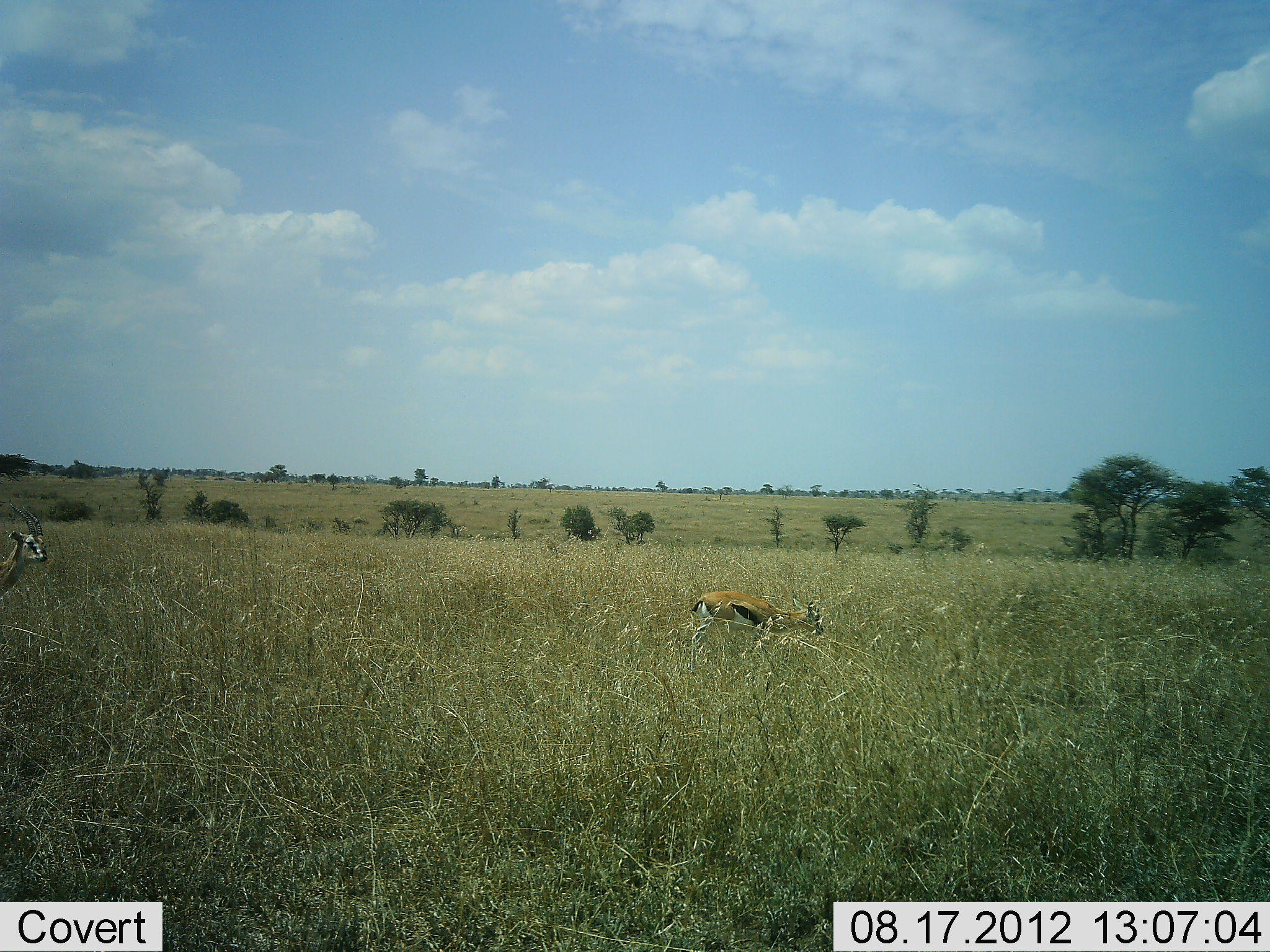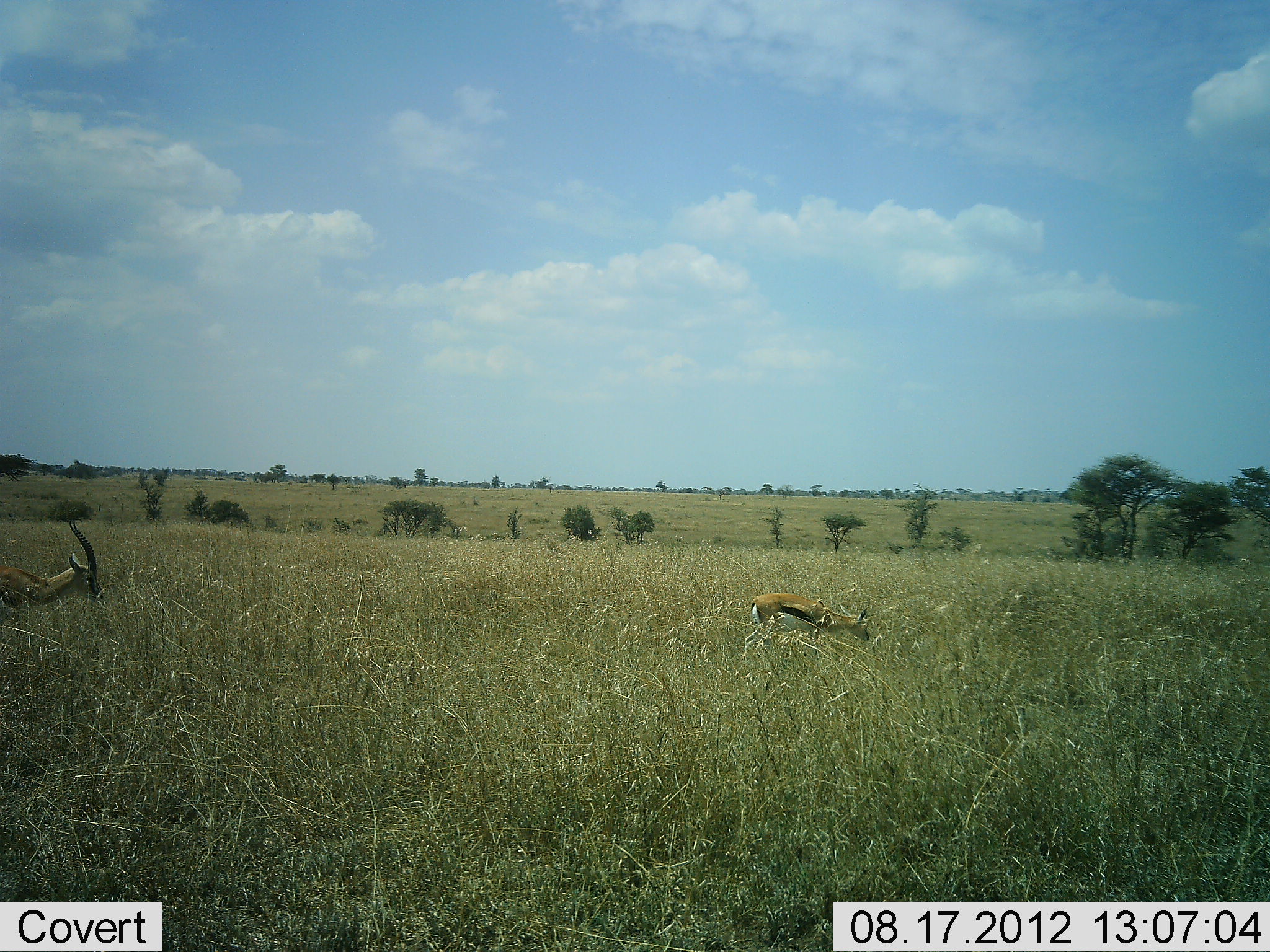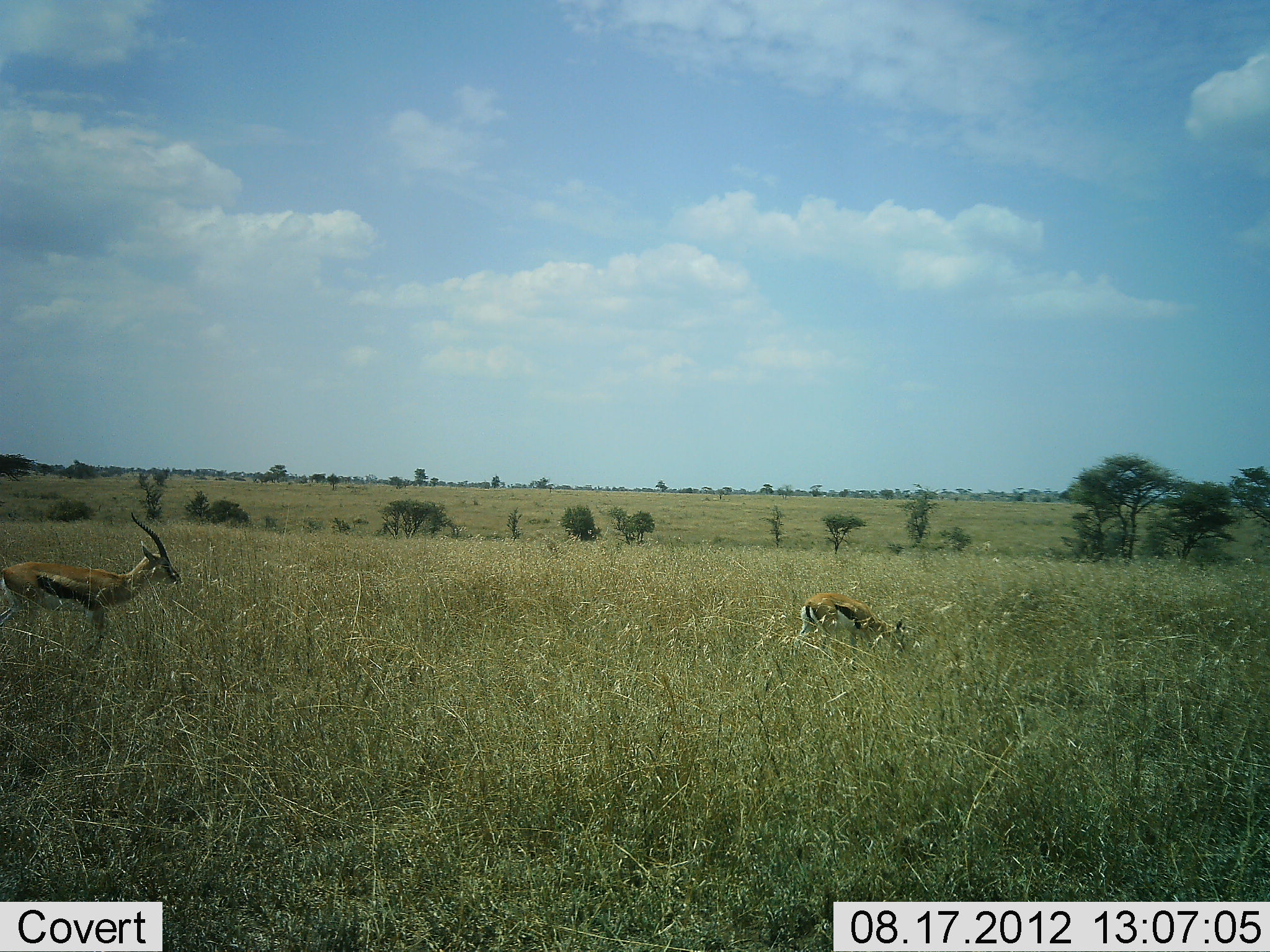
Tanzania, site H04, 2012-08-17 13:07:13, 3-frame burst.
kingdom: Animalia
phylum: Chordata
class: Mammalia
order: Artiodactyla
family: Bovidae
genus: Eudorcas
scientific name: Eudorcas thomsonii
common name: thomson's gazelle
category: gazellethomsons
Gazellethomsons (thomson's gazelle) (Eudorcas thomsonii), count 2. Behavior (volunteer vote fractions): standing 20%, resting 0%, moving 70%, interacting 0%. Young present (vote fraction): 0%. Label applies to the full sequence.